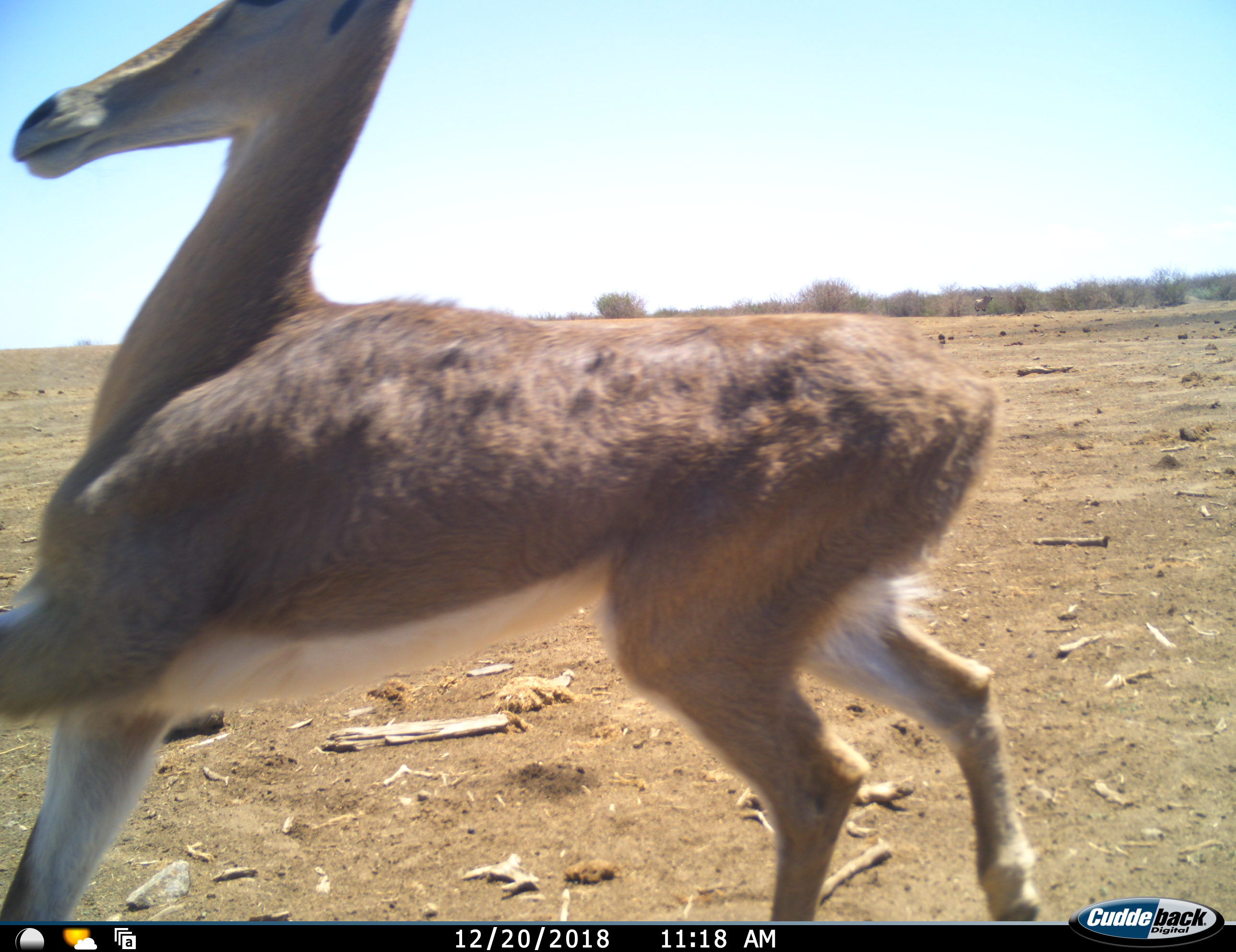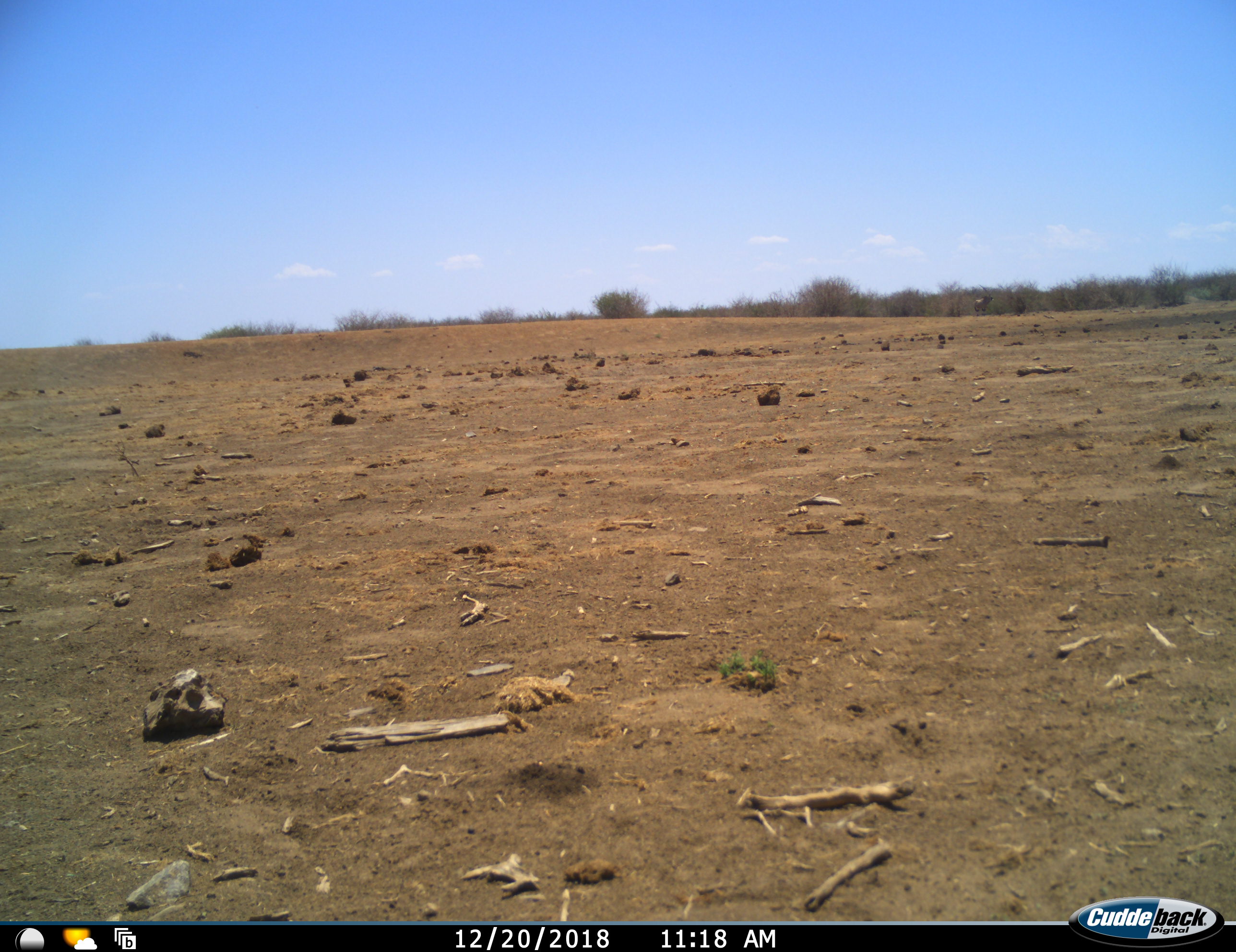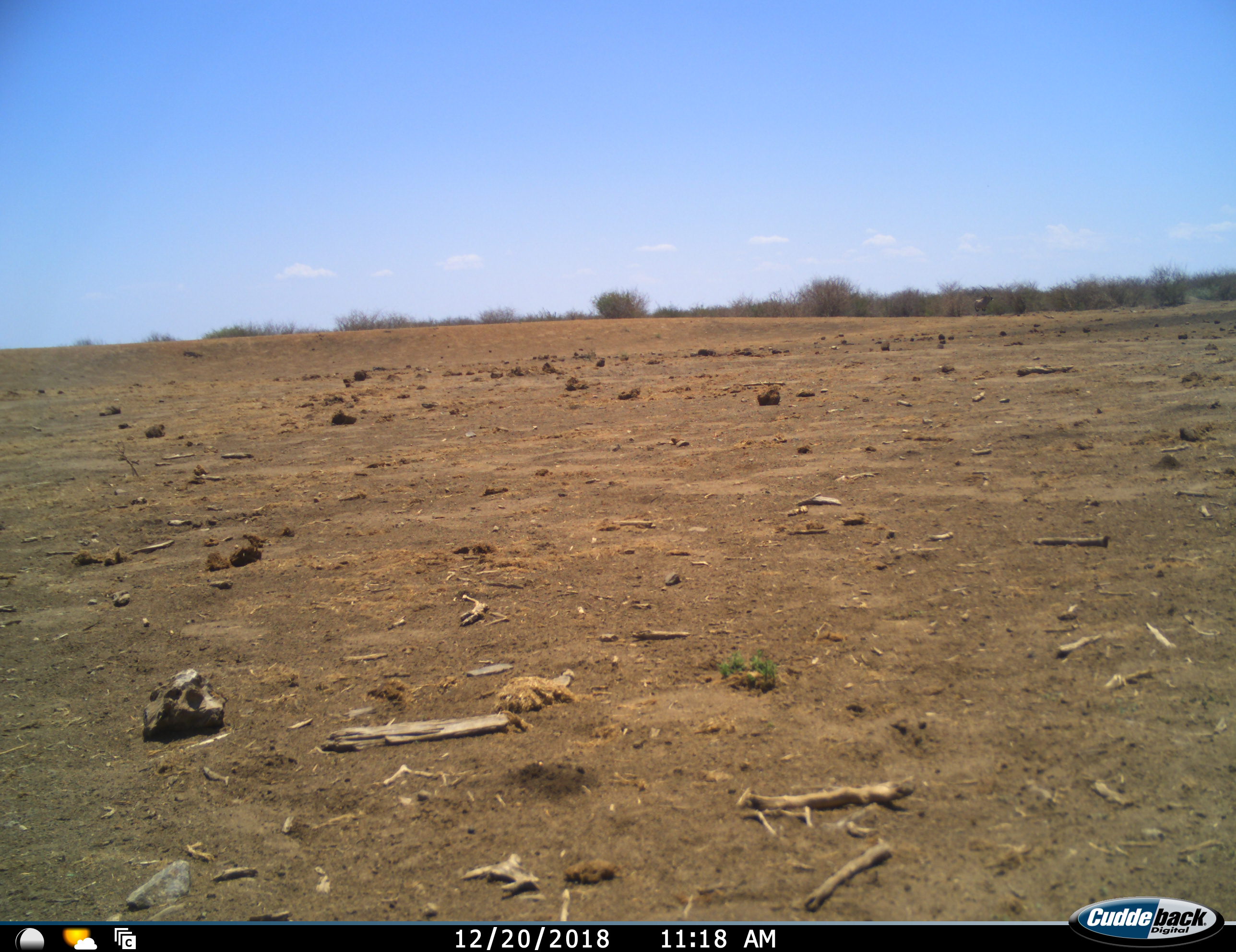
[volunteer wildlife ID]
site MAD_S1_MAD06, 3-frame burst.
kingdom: Animalia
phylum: Chordata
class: Mammalia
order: Artiodactyla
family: Bovidae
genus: Aepyceros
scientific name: Aepyceros melampus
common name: impala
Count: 1.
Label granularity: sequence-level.